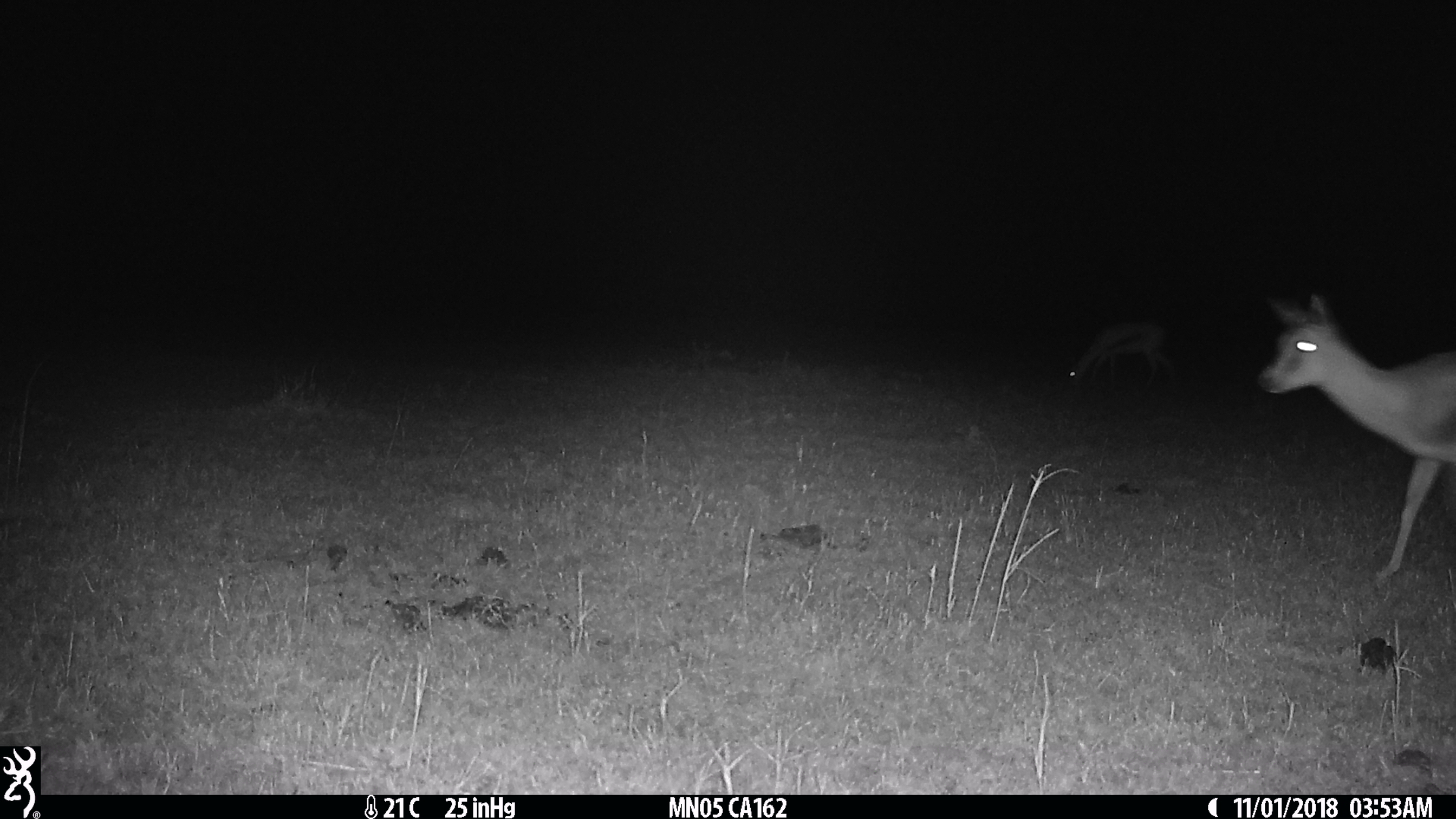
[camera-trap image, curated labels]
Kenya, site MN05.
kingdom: Animalia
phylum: Chordata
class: Mammalia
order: Artiodactyla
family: Bovidae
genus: Eudorcas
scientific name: Eudorcas thomsonii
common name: thomon's gazelle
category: gazelle thomsons